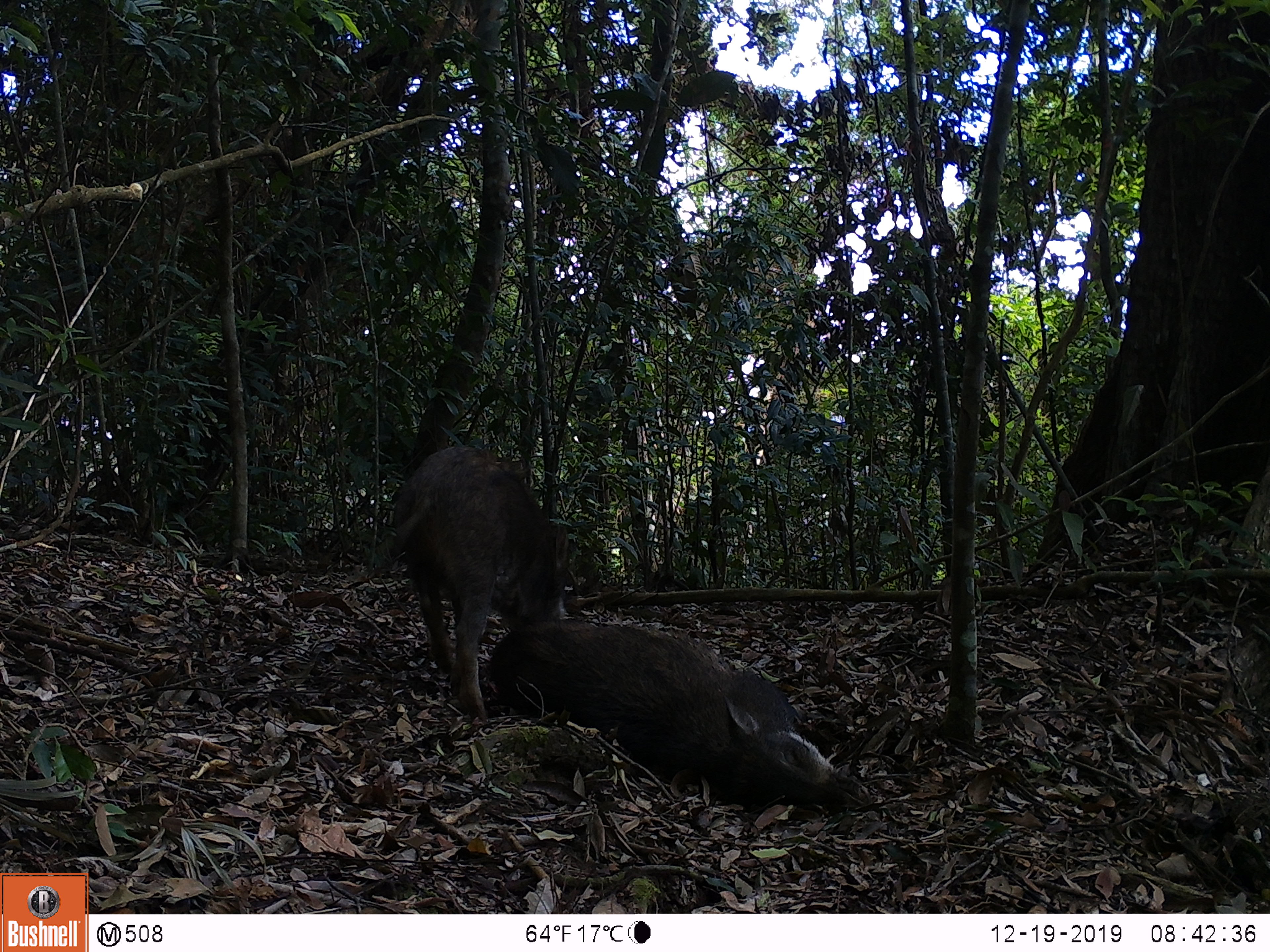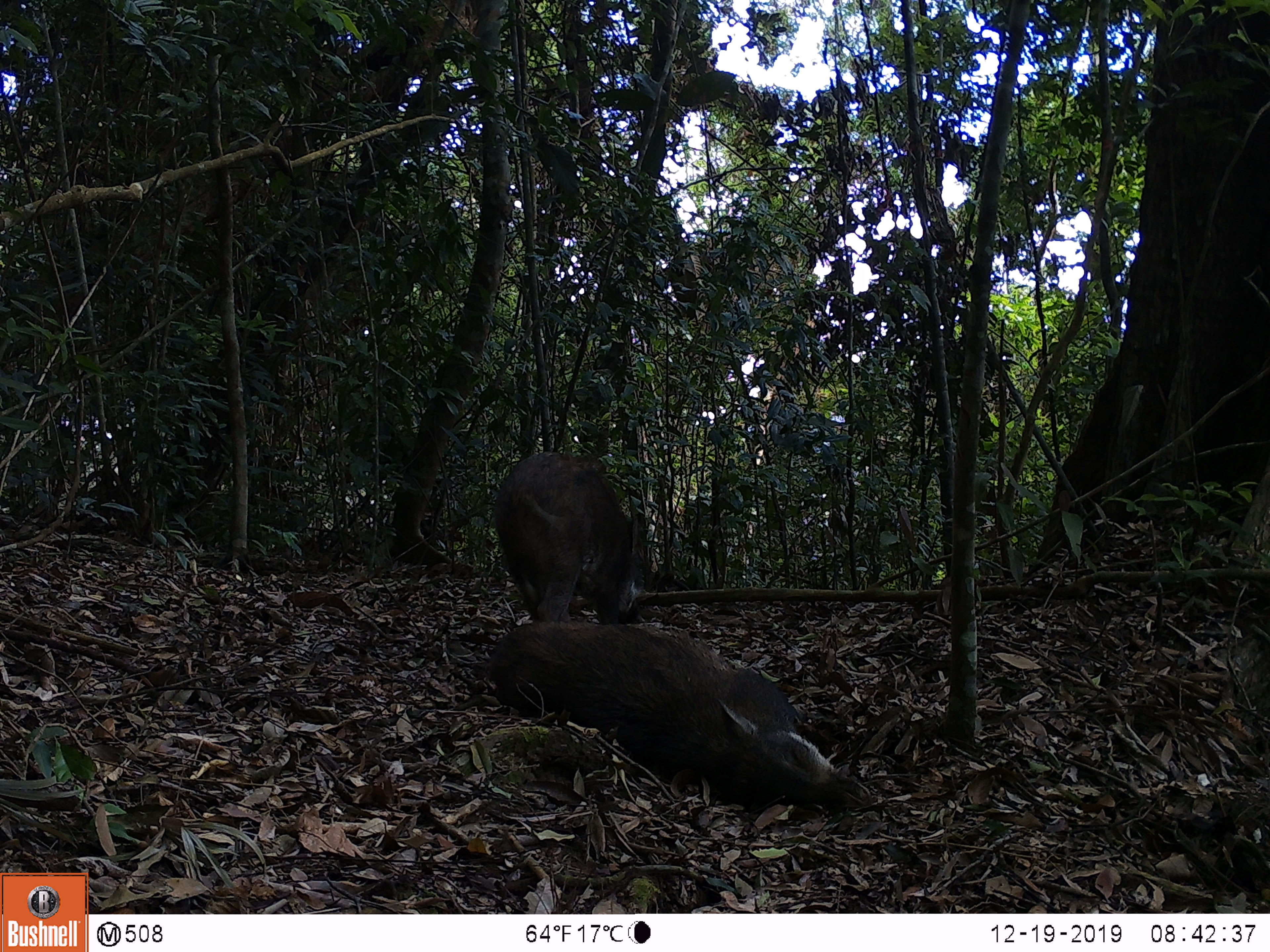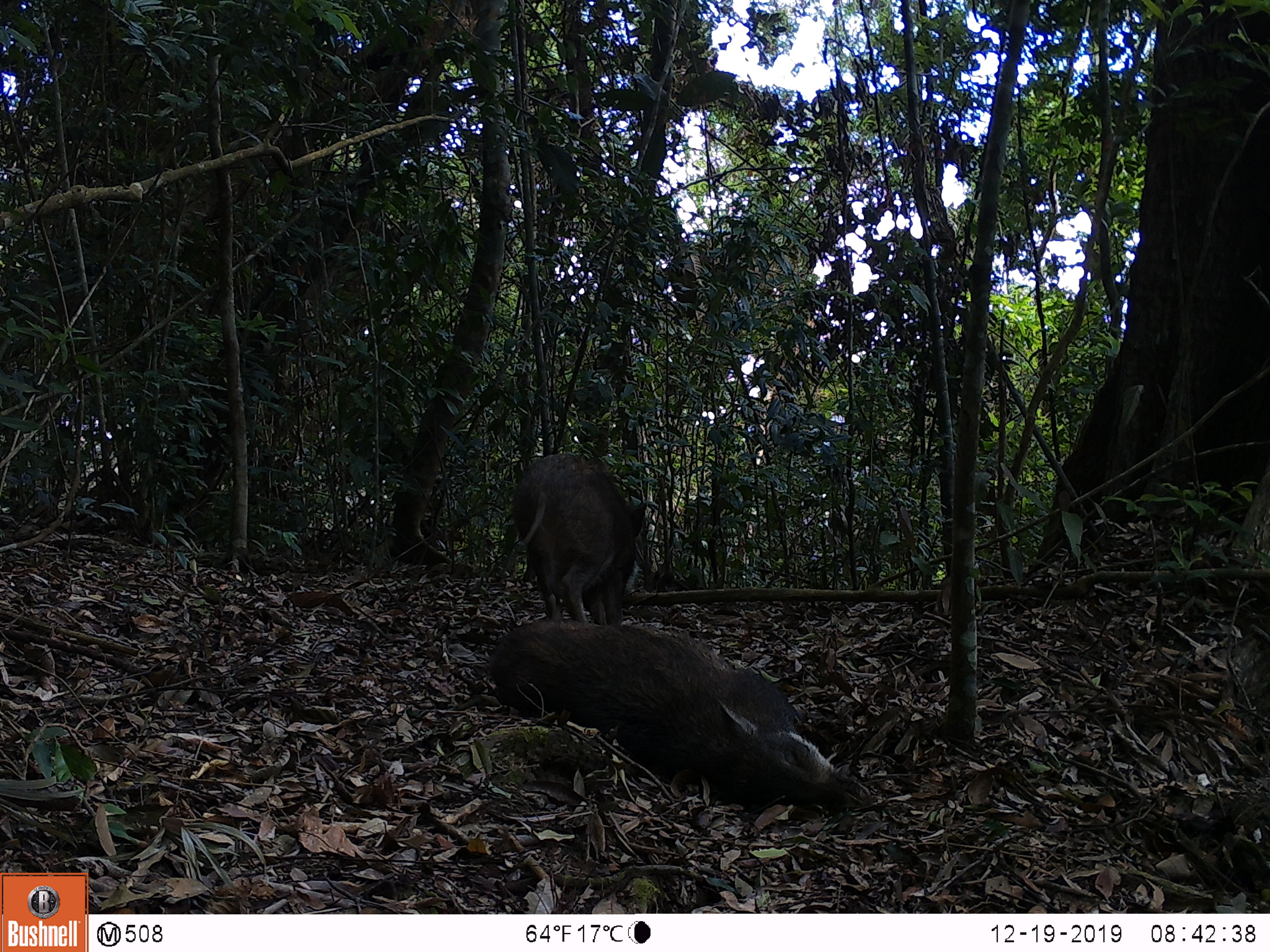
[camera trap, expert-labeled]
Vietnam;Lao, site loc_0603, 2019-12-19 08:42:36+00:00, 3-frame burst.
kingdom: Animalia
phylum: Chordata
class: Mammalia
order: Artiodactyla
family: Suidae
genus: Sus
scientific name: Sus scrofa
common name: eurasian wild pig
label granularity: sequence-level